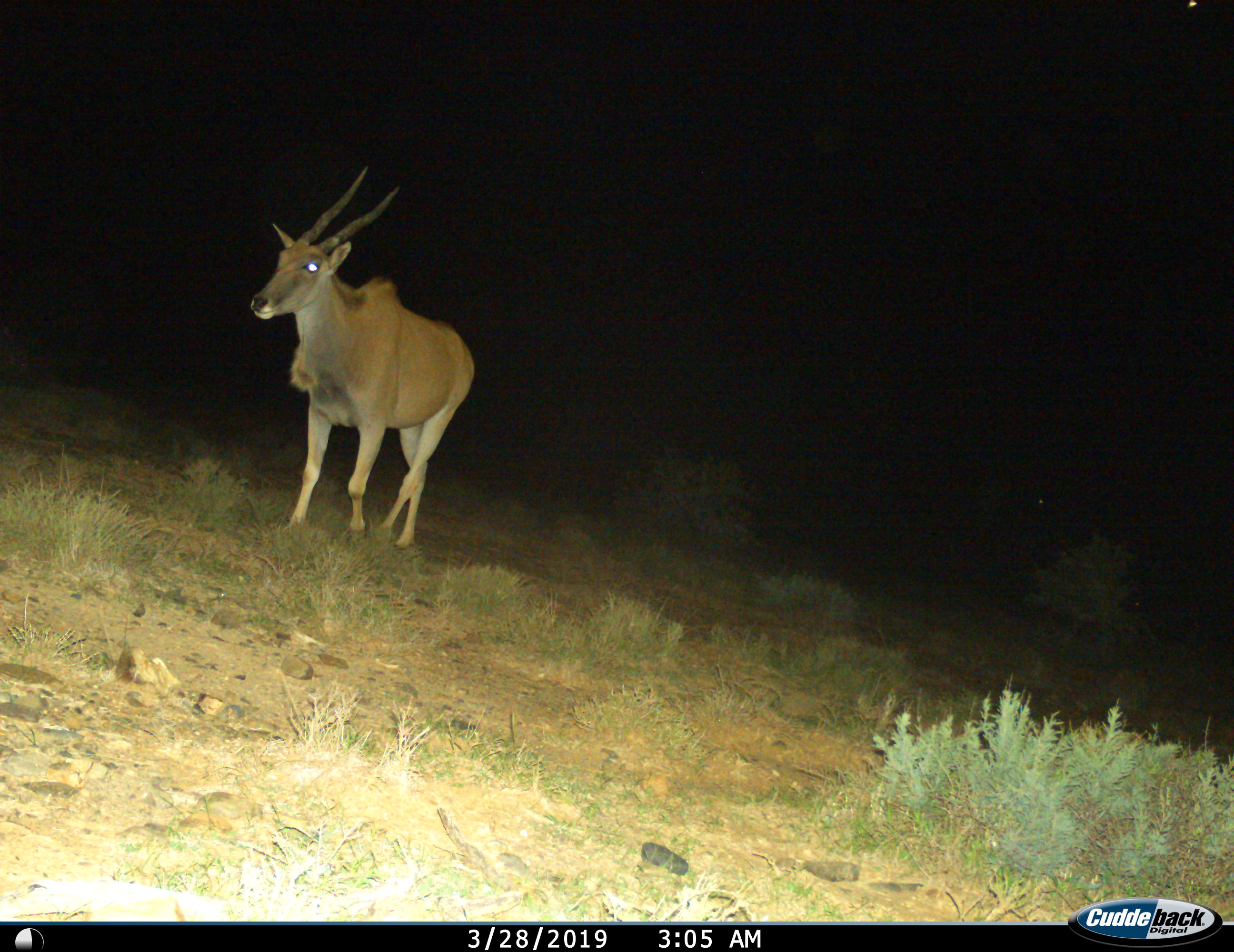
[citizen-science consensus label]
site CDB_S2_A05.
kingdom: Animalia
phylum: Chordata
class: Mammalia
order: Artiodactyla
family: Bovidae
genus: Tragelaphus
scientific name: Tragelaphus oryx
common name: eland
Eland (Tragelaphus oryx), count 1. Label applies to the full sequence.